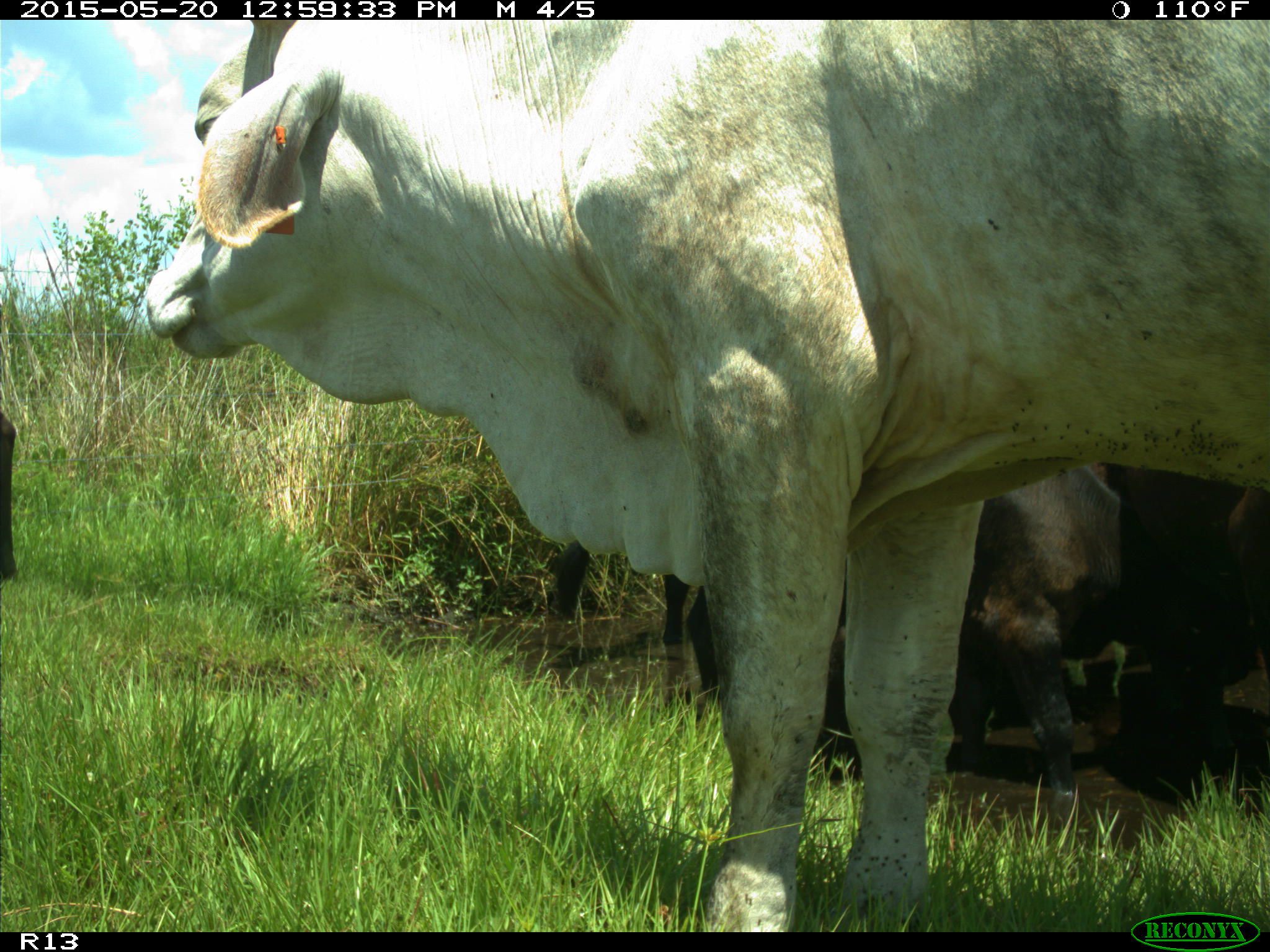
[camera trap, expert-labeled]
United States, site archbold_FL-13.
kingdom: Animalia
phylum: Chordata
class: Mammalia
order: Artiodactyla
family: Bovidae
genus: Bos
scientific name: Bos taurus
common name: domestic cow